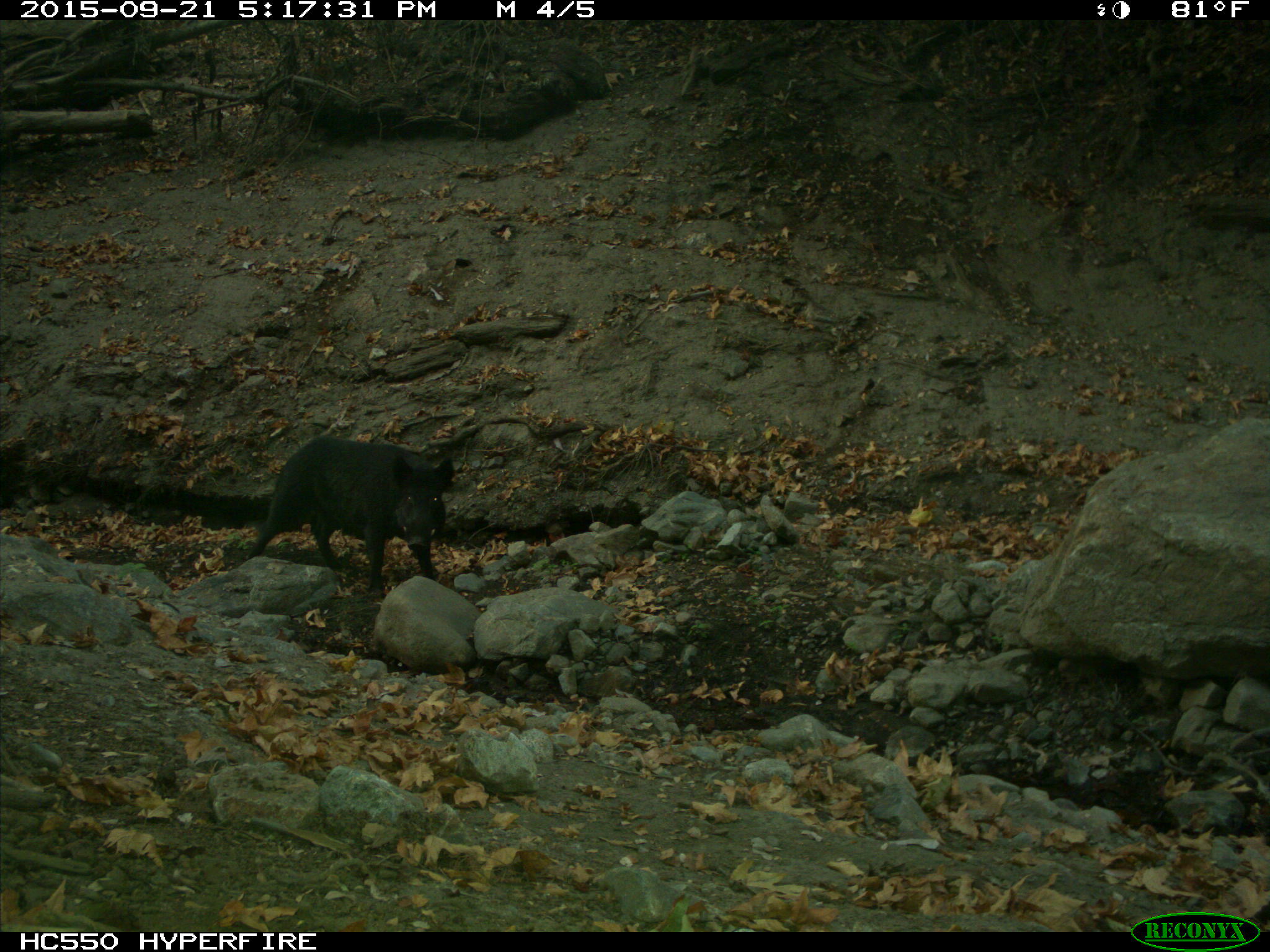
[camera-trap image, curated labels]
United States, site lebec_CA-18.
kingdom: Animalia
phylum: Chordata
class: Mammalia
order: Artiodactyla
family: Suidae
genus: Sus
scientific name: Sus scrofa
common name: wild boar